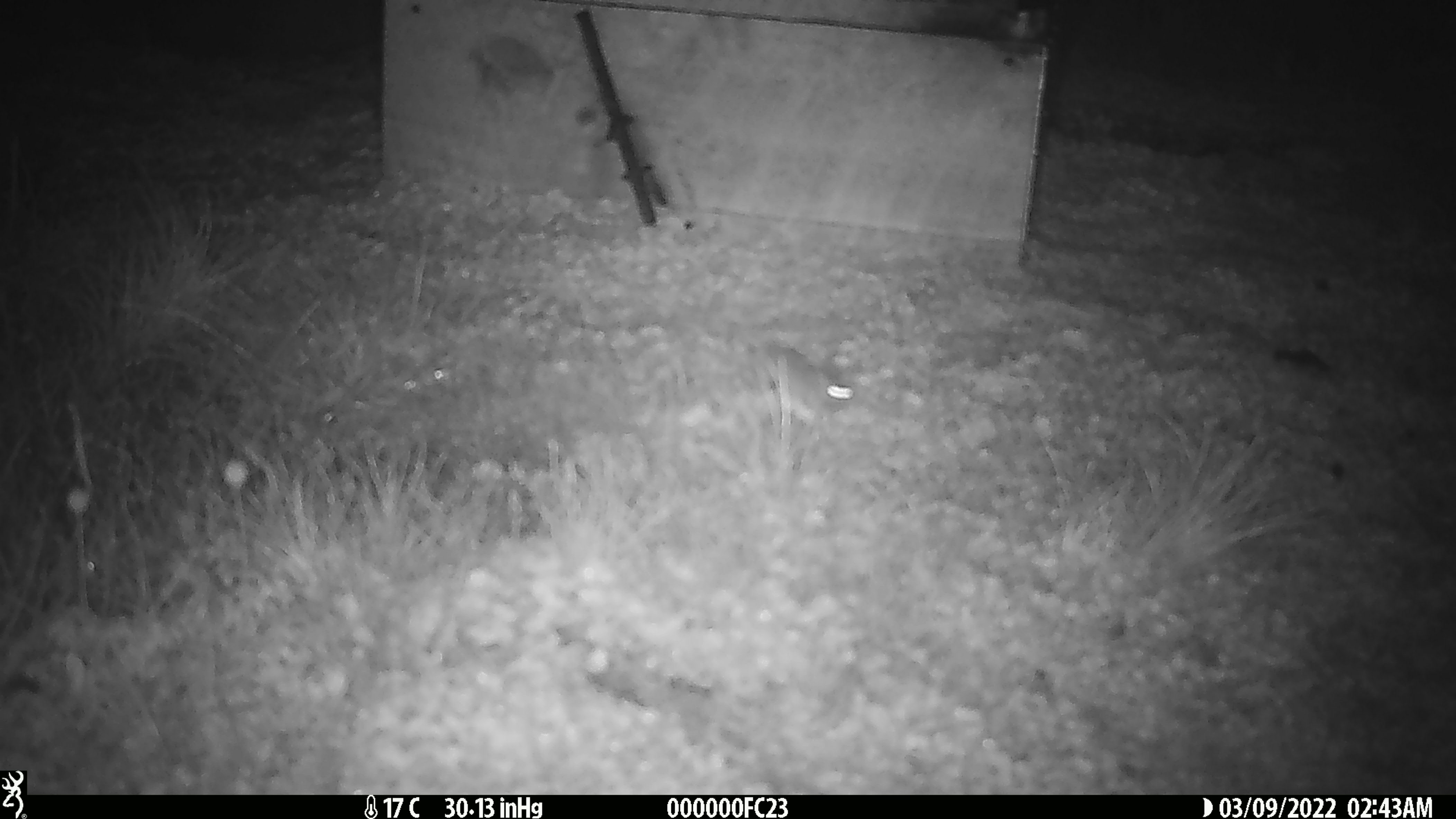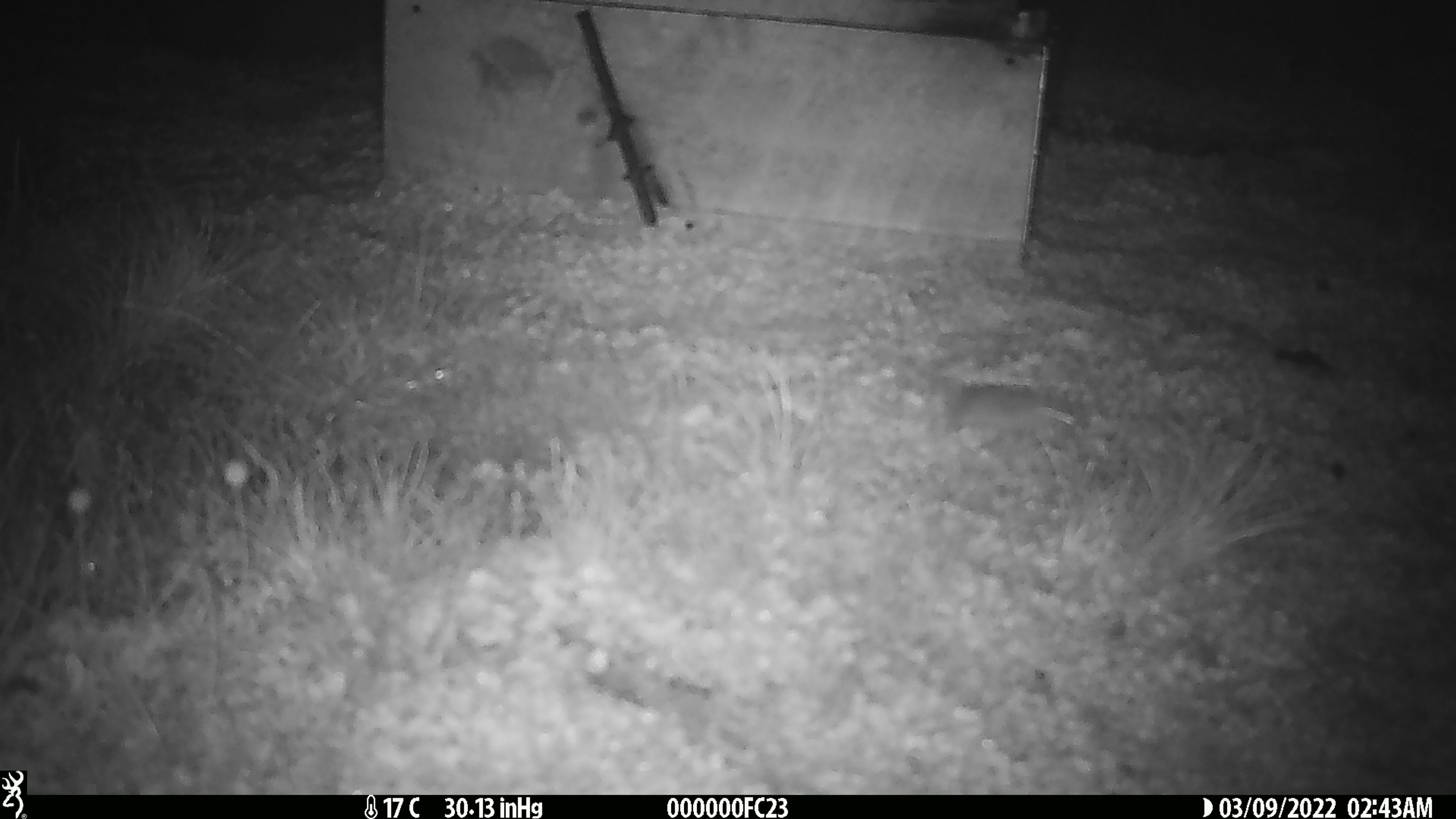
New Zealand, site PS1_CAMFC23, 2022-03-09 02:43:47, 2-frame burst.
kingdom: Animalia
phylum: Chordata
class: Mammalia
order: Rodentia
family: Muridae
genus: Mus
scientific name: Mus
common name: mouse